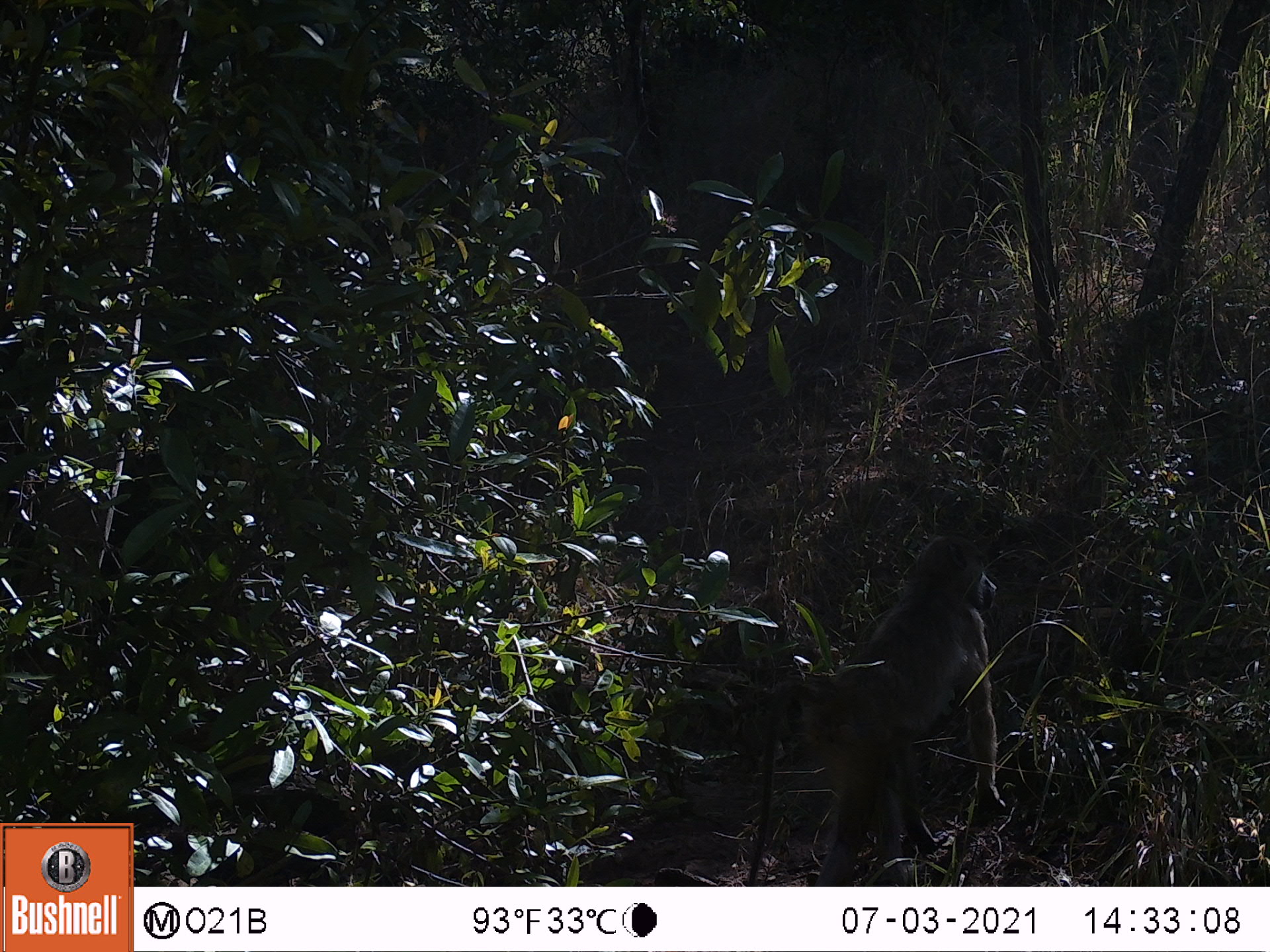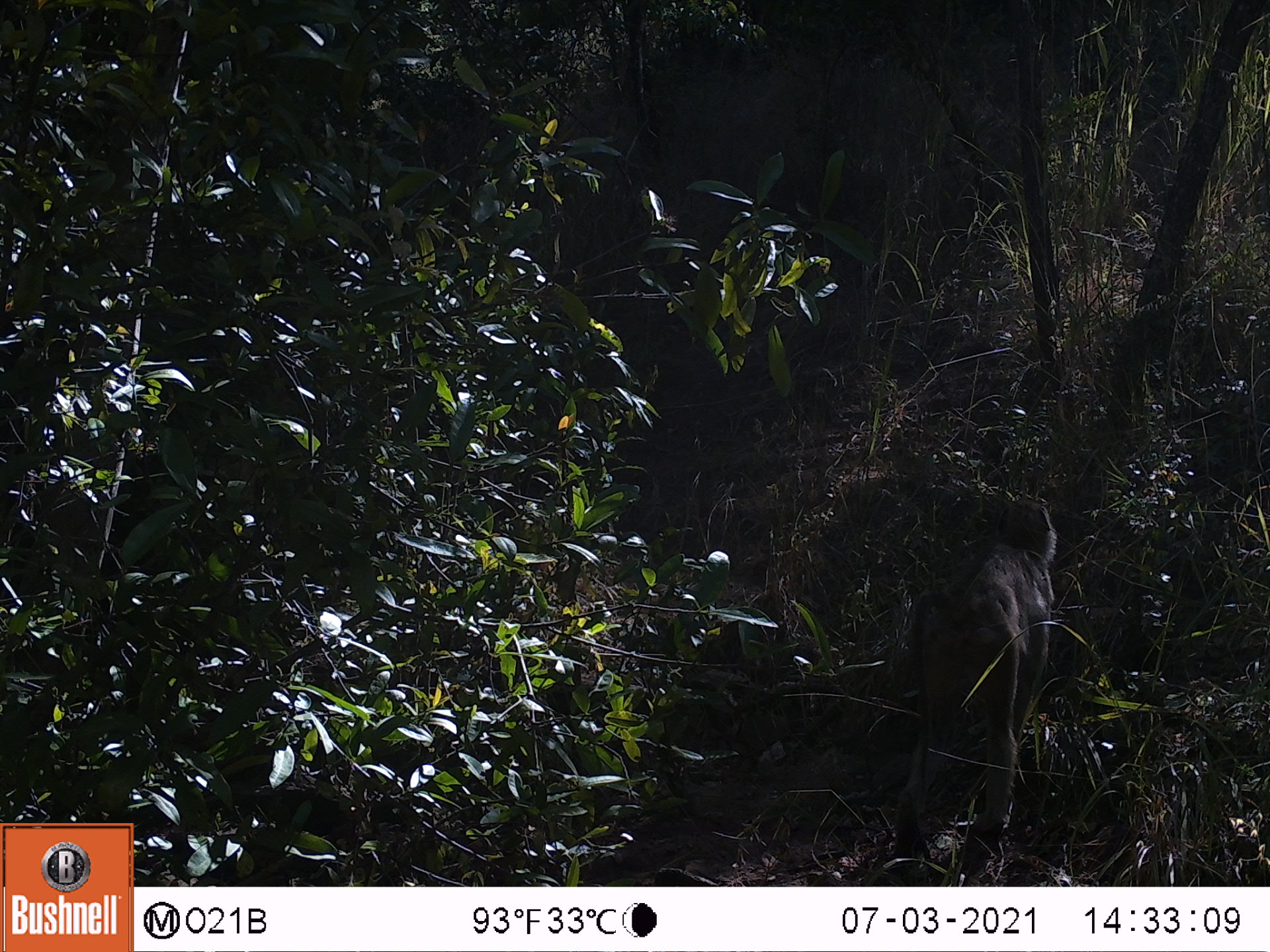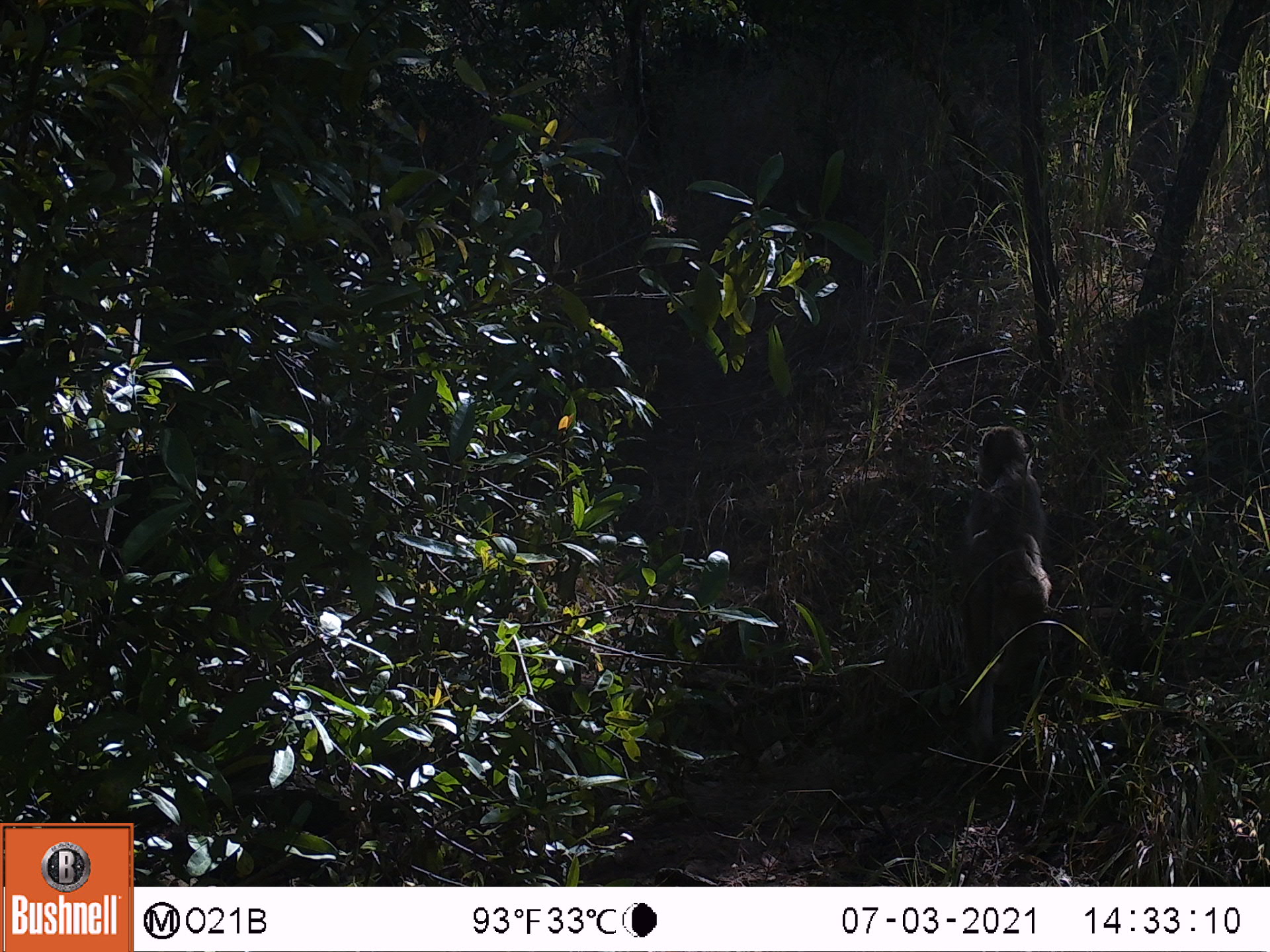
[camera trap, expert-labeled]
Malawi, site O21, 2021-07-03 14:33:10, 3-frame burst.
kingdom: Animalia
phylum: Chordata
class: Mammalia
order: Primates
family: Cercopithecidae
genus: Papio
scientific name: Papio cynocephalus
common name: yellow baboon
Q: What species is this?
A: Yellow baboon (Papio cynocephalus).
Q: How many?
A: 1.